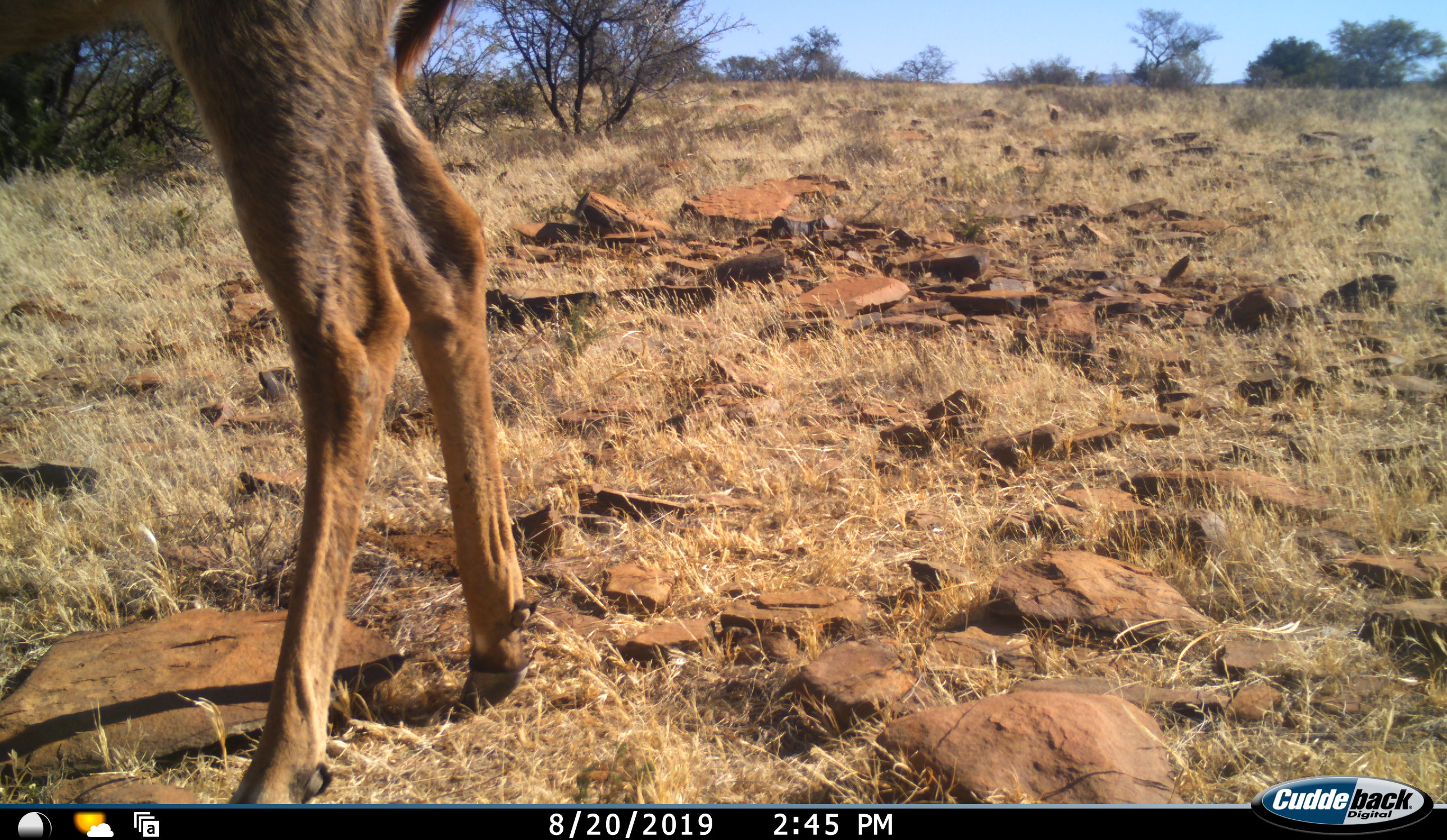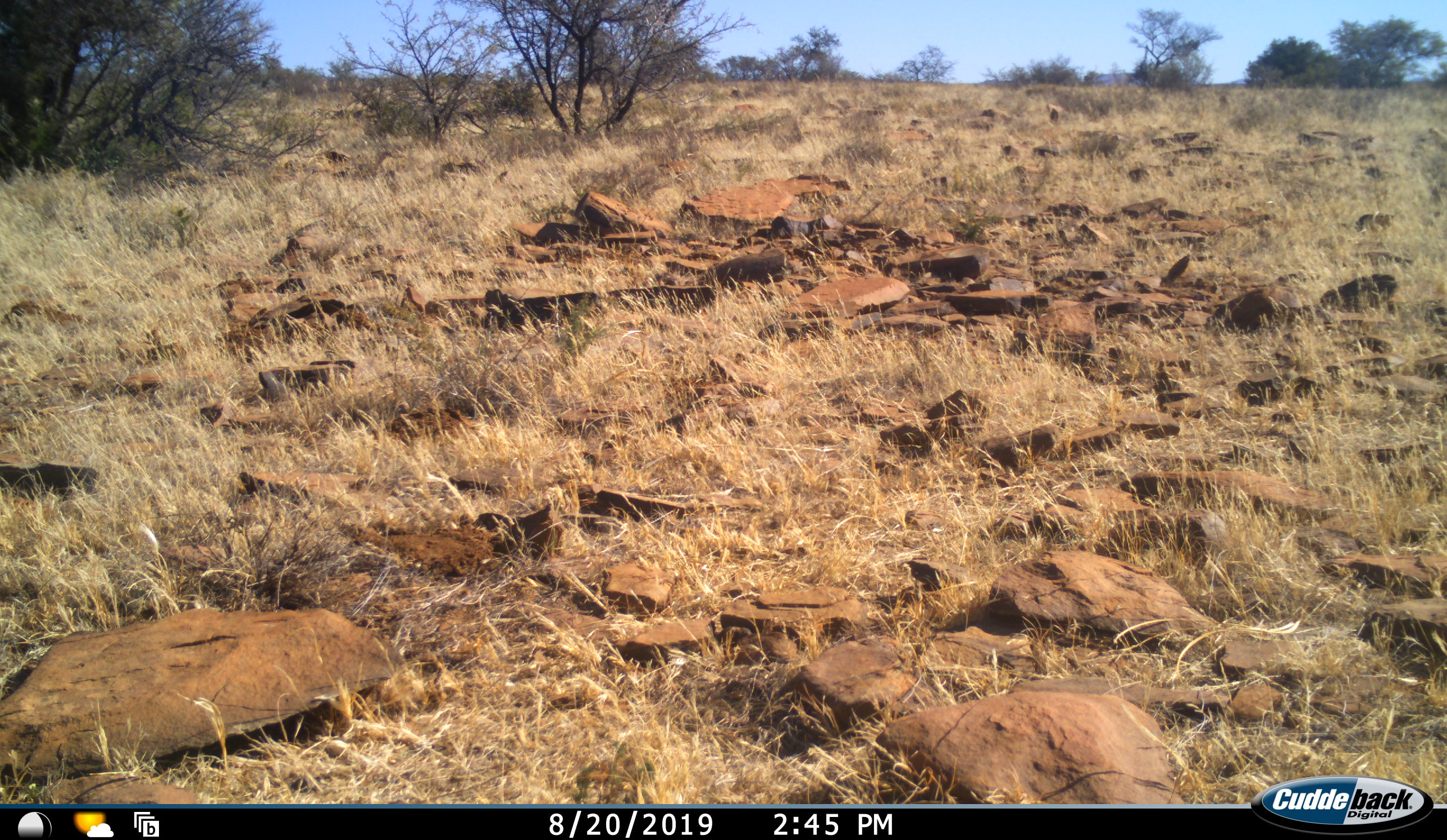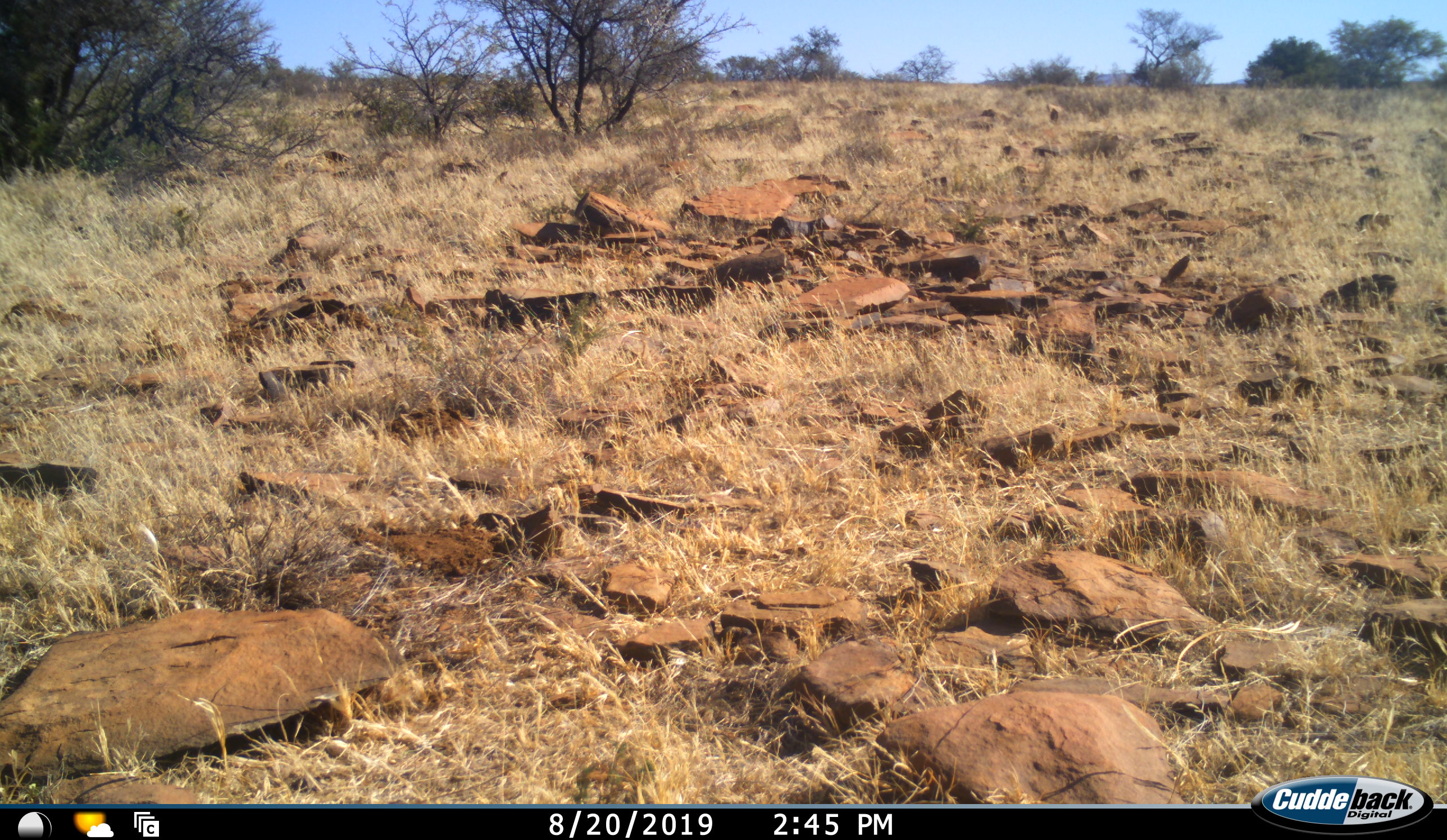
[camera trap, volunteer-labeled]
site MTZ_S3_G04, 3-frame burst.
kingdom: Animalia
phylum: Chordata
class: Mammalia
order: Artiodactyla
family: Bovidae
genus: Tragelaphus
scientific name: Tragelaphus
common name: kudu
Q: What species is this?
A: Kudu (Tragelaphus).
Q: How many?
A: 1.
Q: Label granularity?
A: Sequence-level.